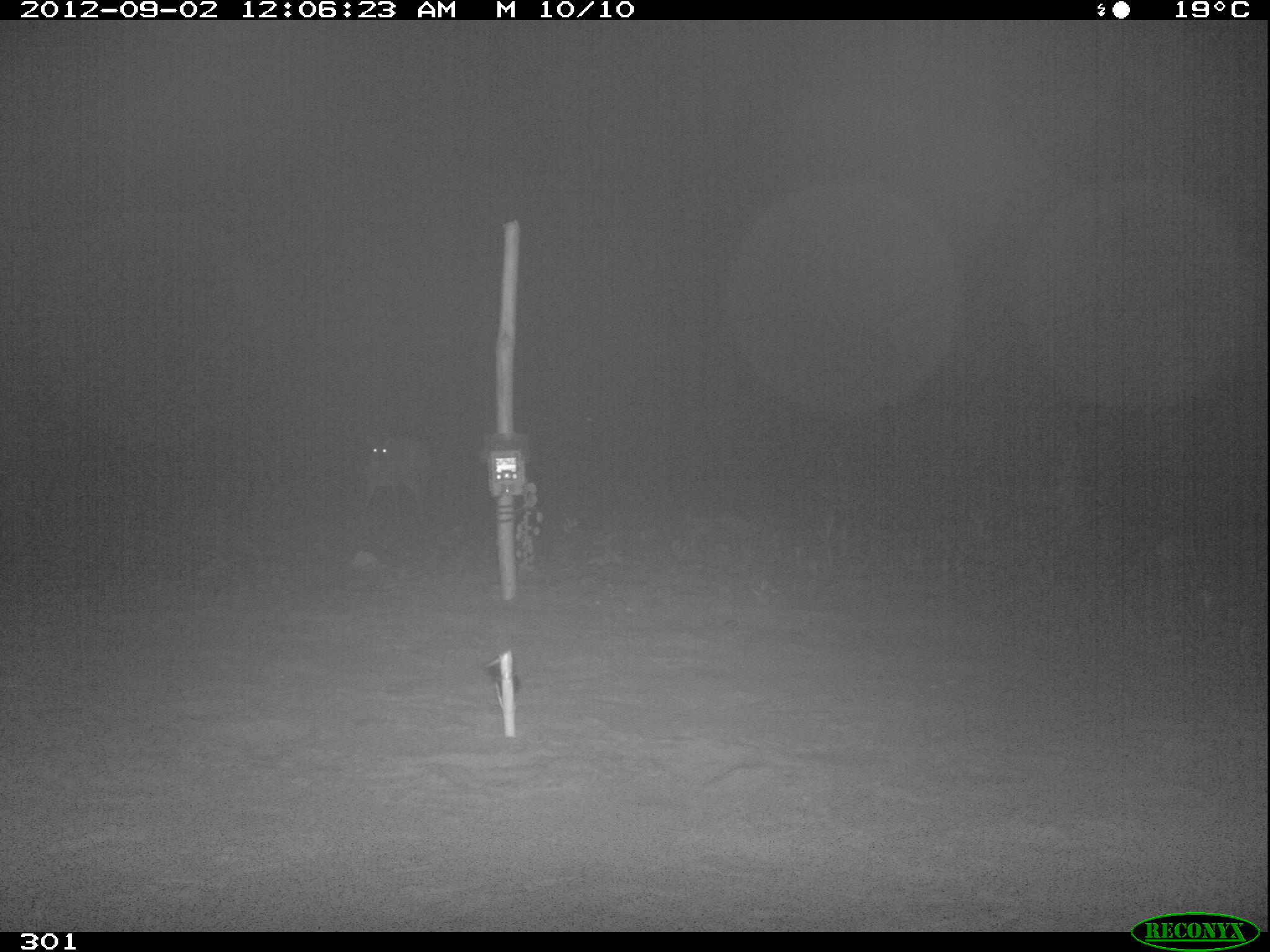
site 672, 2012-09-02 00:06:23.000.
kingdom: Animalia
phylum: Chordata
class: Mammalia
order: Artiodactyla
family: Cervidae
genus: Mazama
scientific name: Mazama americana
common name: red brocket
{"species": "Mazama americana (red brocket)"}